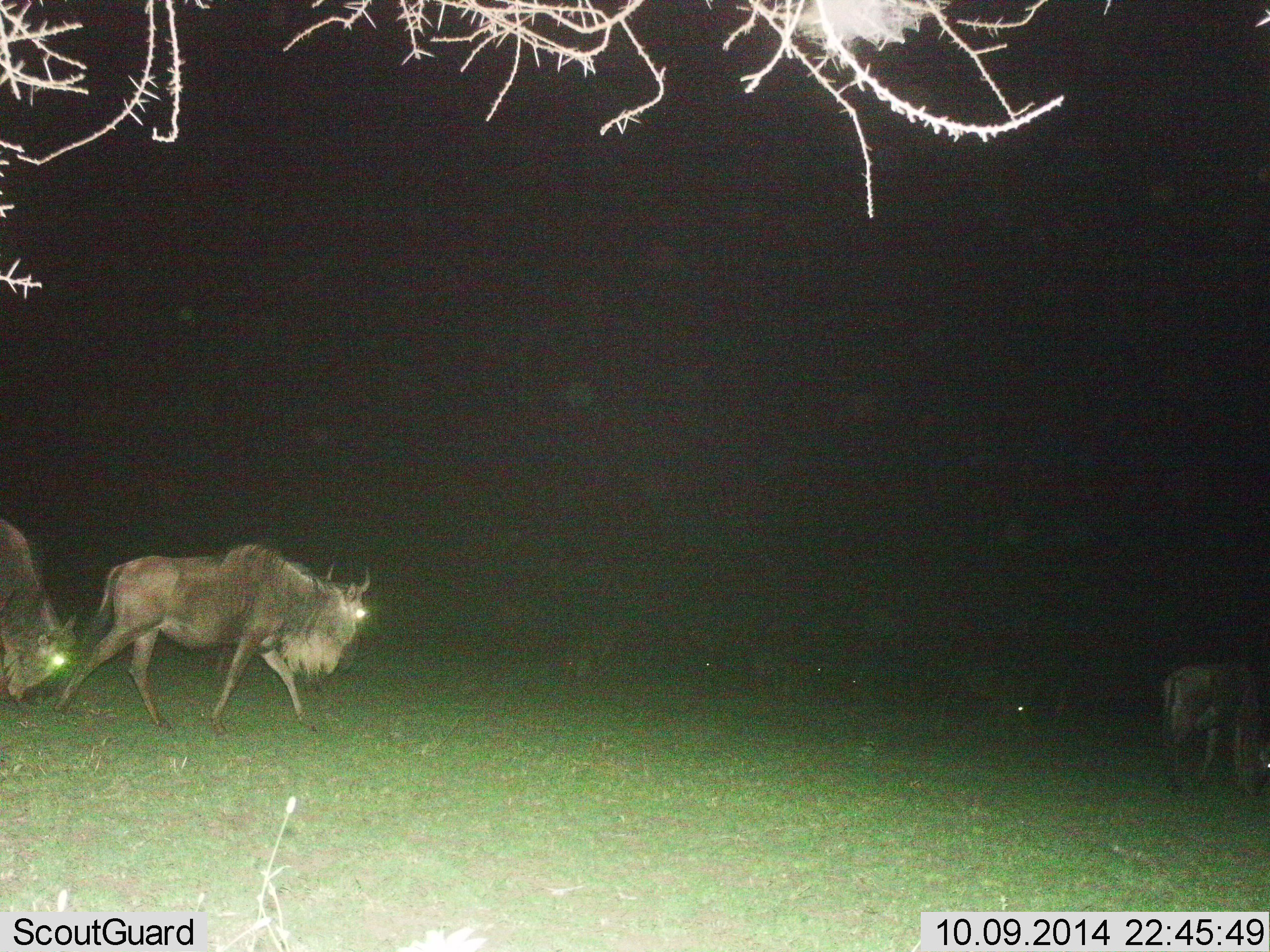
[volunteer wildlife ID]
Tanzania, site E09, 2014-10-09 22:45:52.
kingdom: Animalia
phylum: Chordata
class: Mammalia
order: Artiodactyla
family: Bovidae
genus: Connochaetes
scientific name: Connochaetes taurinus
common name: blue wildebeest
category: wildebeest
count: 3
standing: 30%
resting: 10%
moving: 90%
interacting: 0%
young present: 20%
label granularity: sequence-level